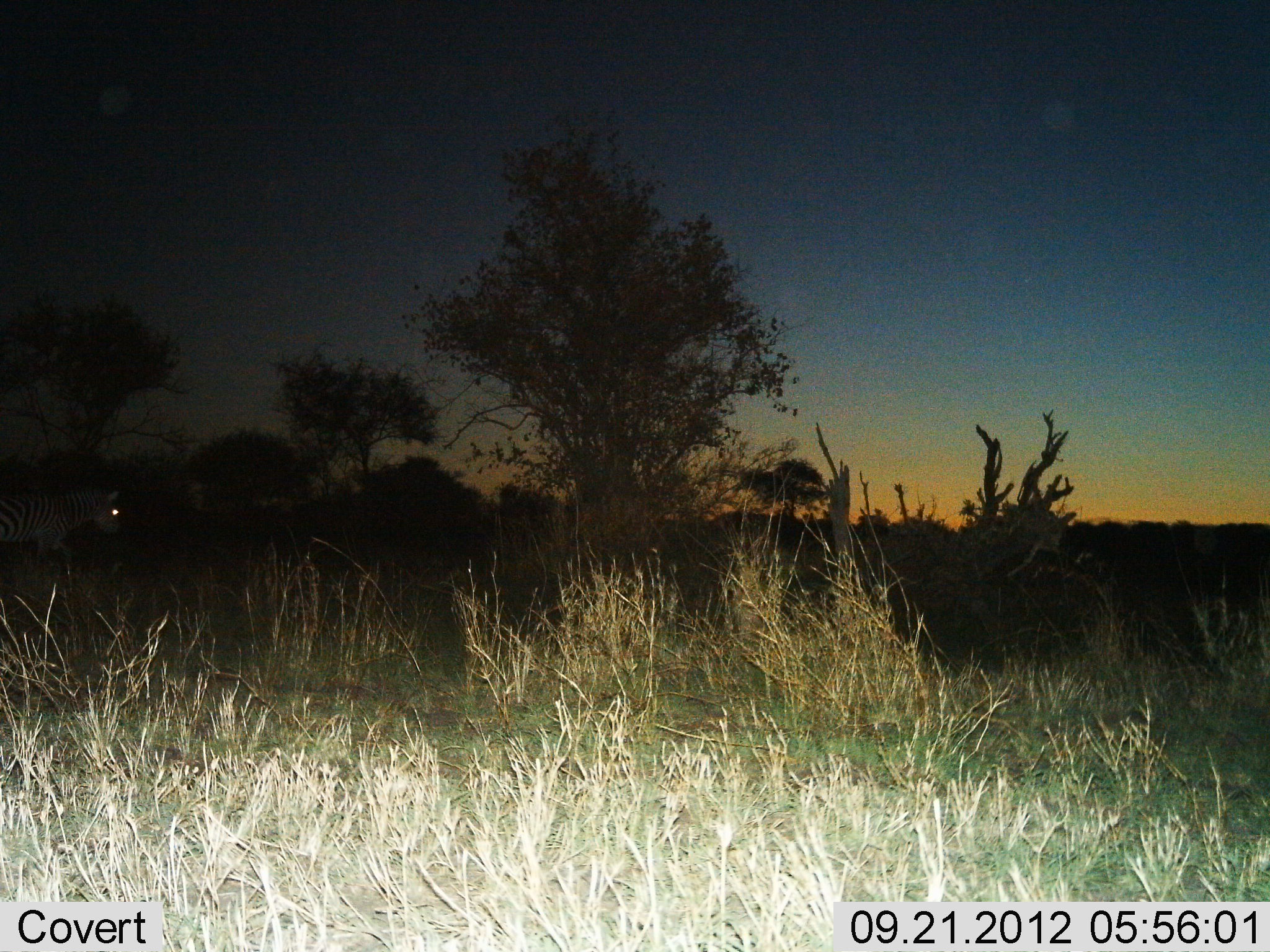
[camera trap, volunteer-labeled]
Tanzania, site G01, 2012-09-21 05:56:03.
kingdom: Animalia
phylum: Chordata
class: Mammalia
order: Perissodactyla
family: Equidae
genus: Equus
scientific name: Equus quagga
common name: plains zebra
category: zebra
Zebra (plains zebra) (Equus quagga), count 1. Behavior (volunteer vote fractions): standing 40%, resting 0%, moving 70%, interacting 0%. Young present (vote fraction): 0%. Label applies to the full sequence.